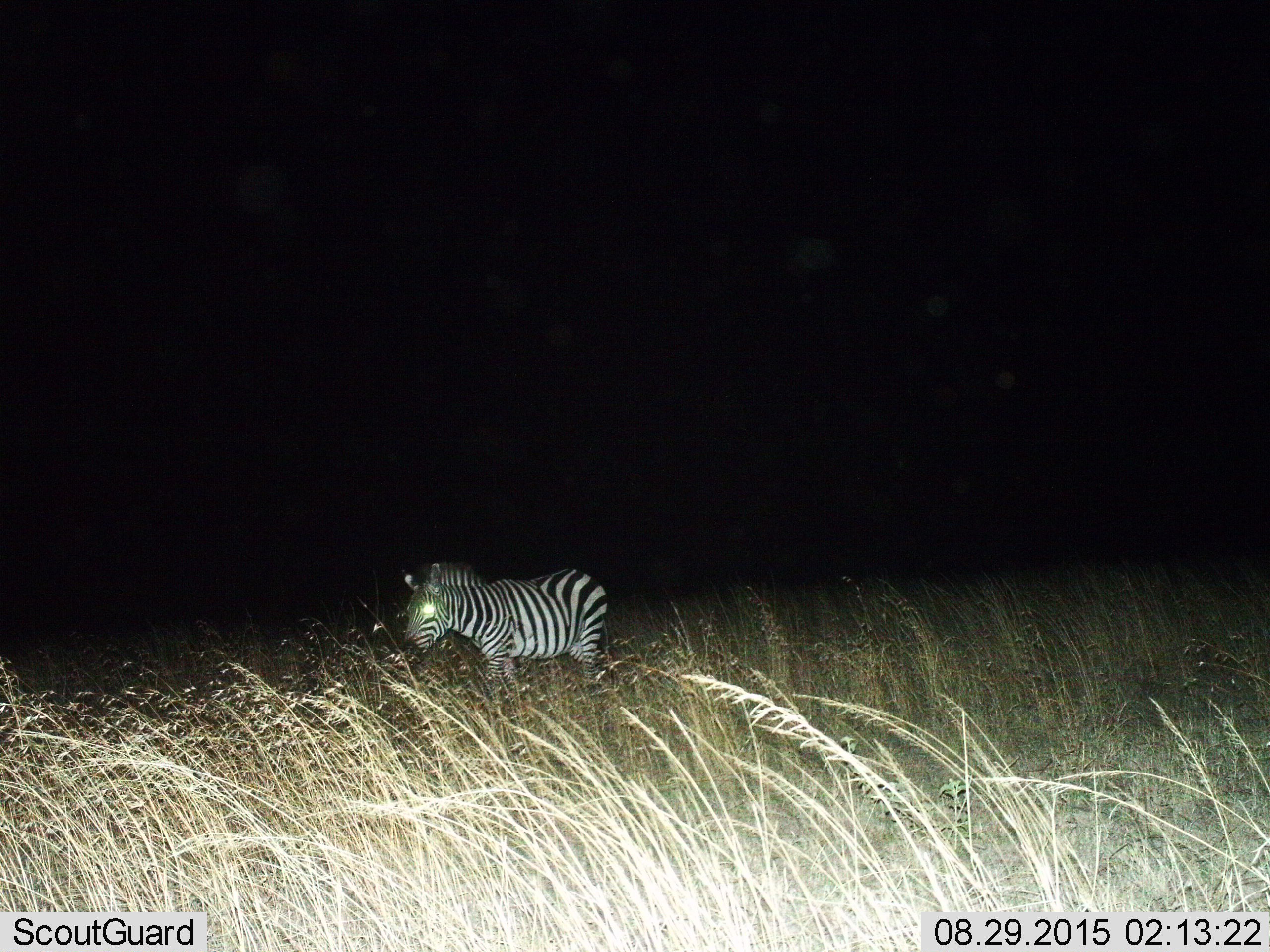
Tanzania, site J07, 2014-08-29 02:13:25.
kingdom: Animalia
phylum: Chordata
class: Mammalia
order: Perissodactyla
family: Equidae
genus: Equus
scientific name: Equus quagga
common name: plains zebra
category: zebra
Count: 1.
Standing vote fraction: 40%.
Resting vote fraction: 0%.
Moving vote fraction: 60%.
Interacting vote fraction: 0%.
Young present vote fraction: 0%.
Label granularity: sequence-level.